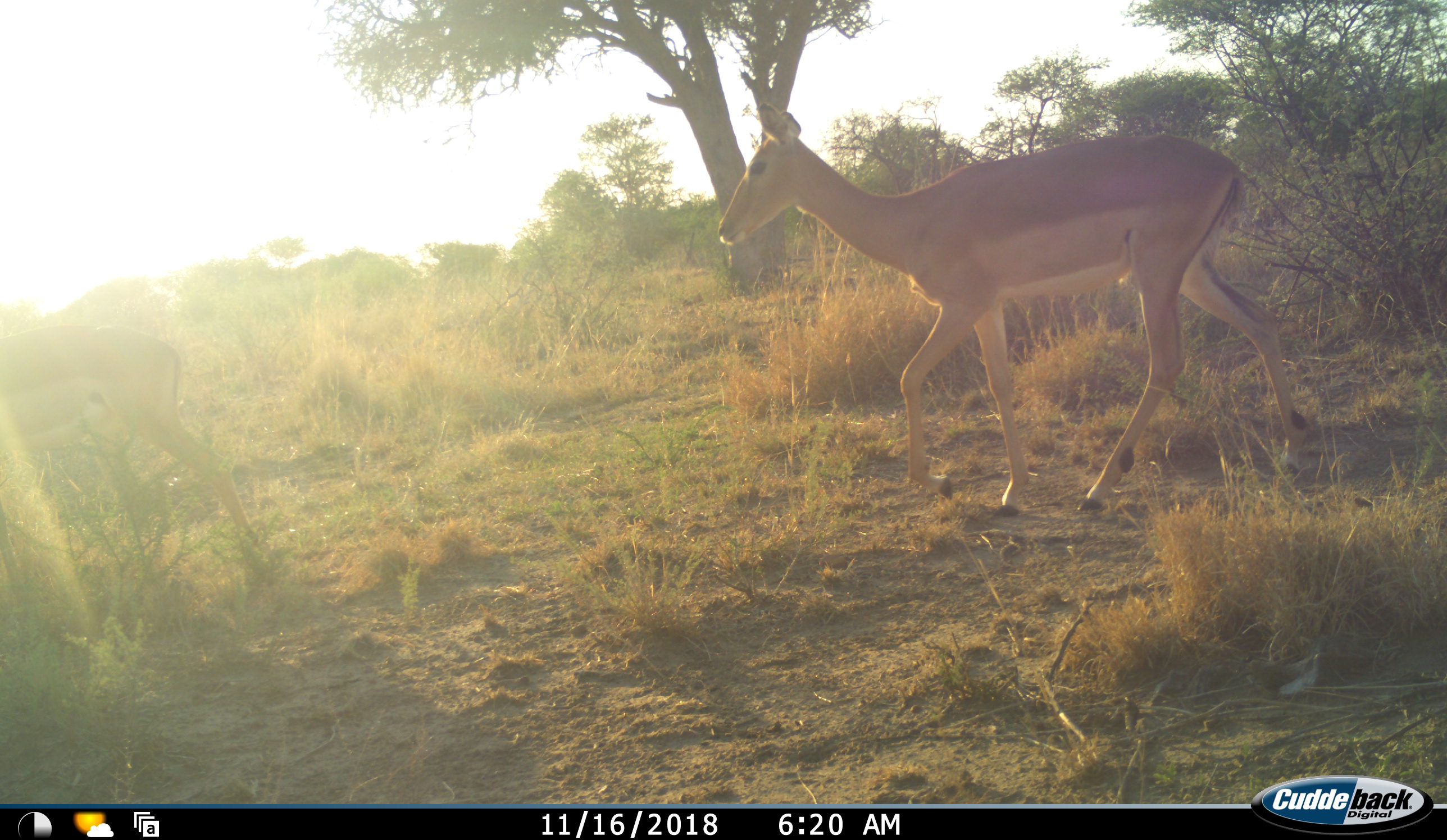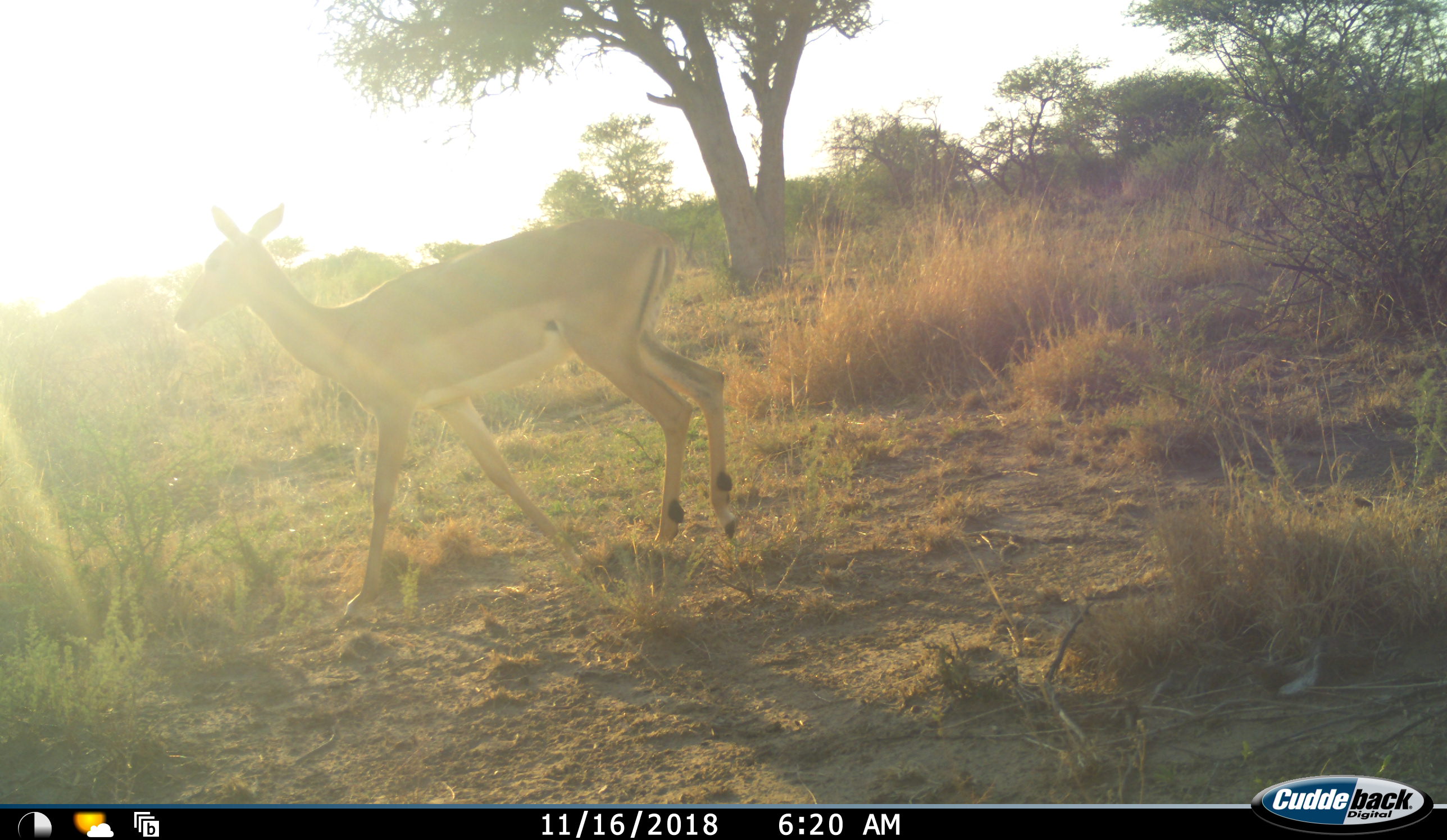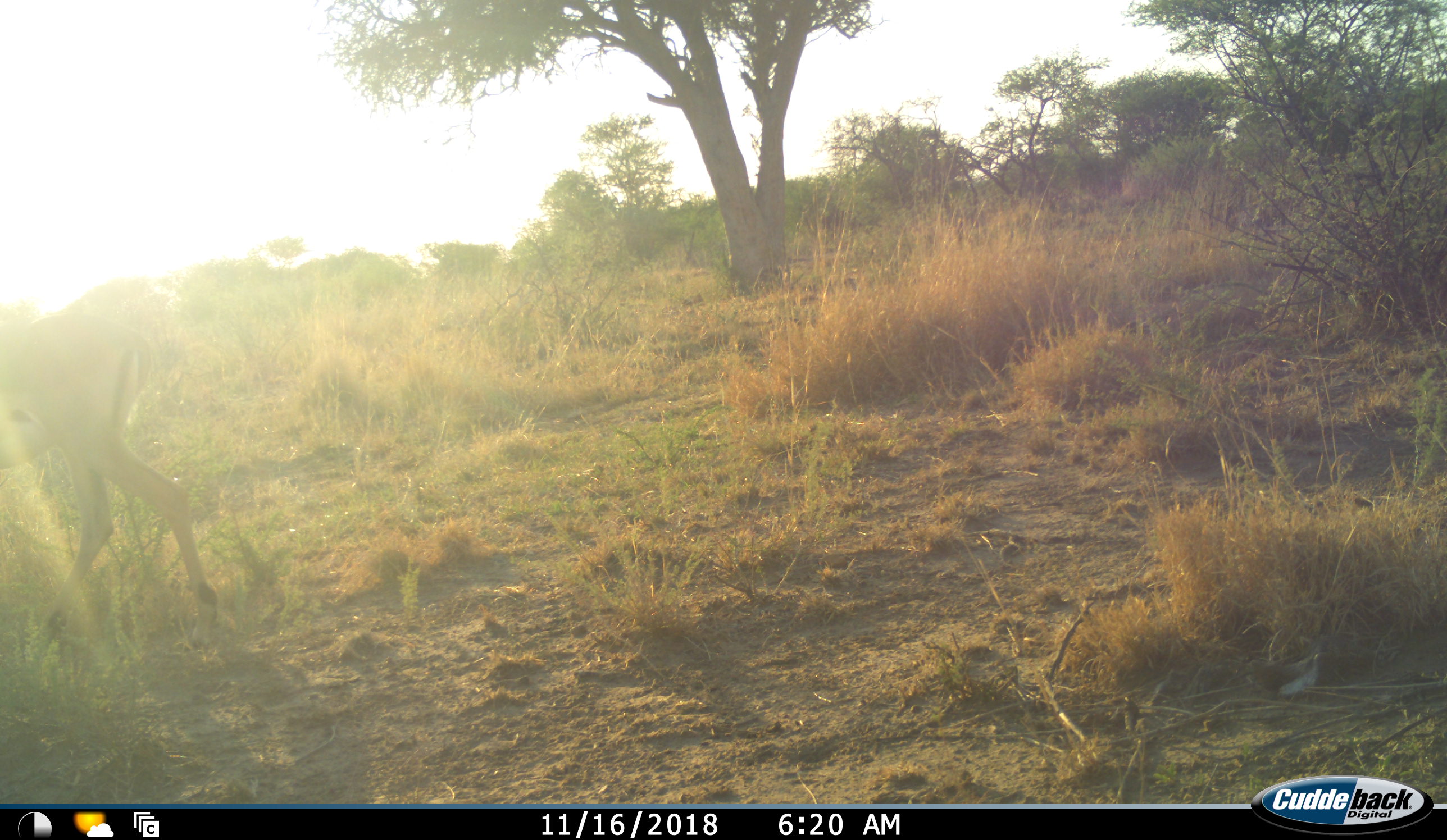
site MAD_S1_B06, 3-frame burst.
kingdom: Animalia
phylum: Chordata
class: Mammalia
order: Artiodactyla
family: Bovidae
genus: Aepyceros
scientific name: Aepyceros melampus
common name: impala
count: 2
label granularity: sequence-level